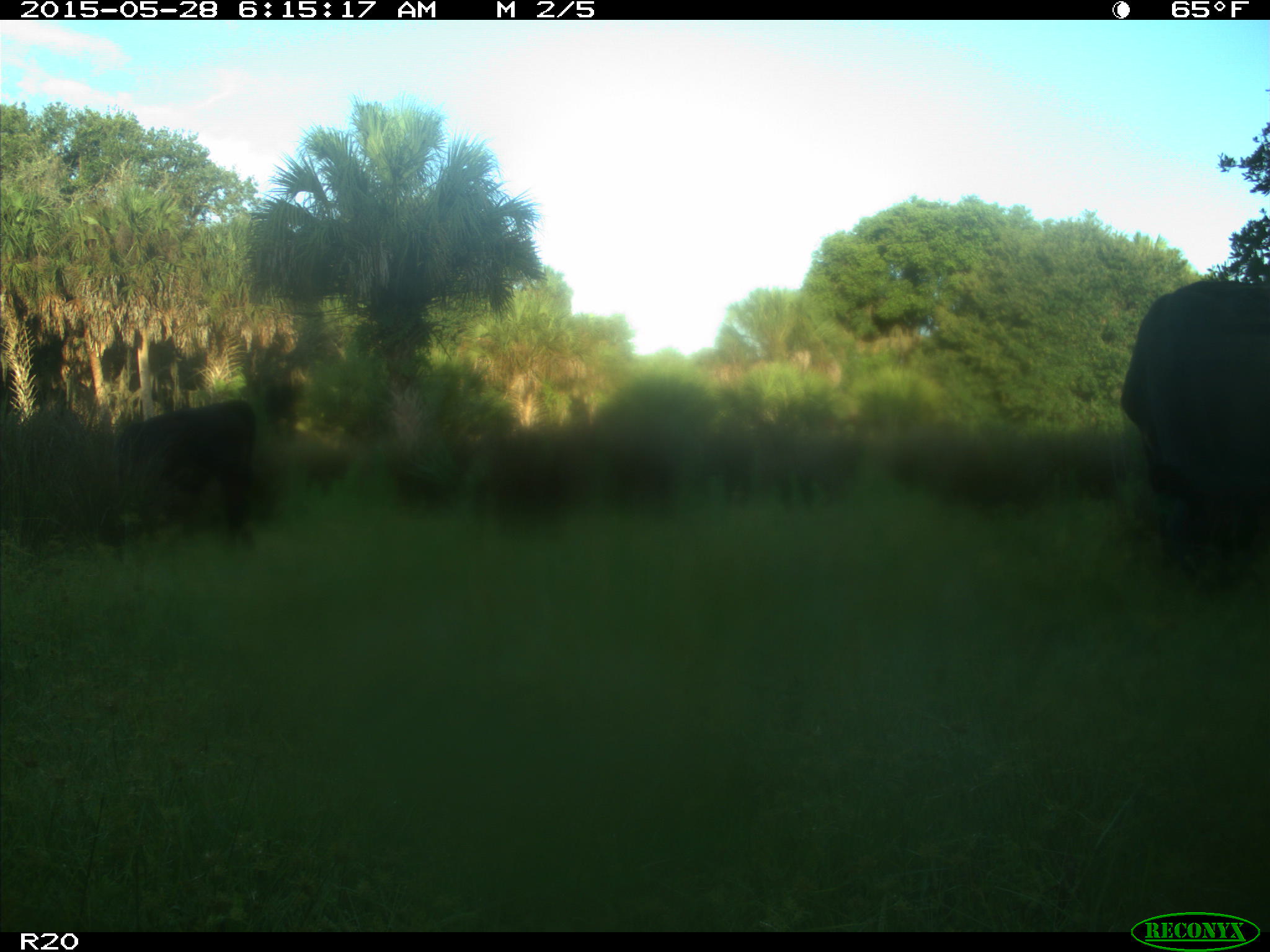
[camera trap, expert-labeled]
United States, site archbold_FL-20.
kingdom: Animalia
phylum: Chordata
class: Mammalia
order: Artiodactyla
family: Bovidae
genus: Bos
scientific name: Bos taurus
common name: domestic cow